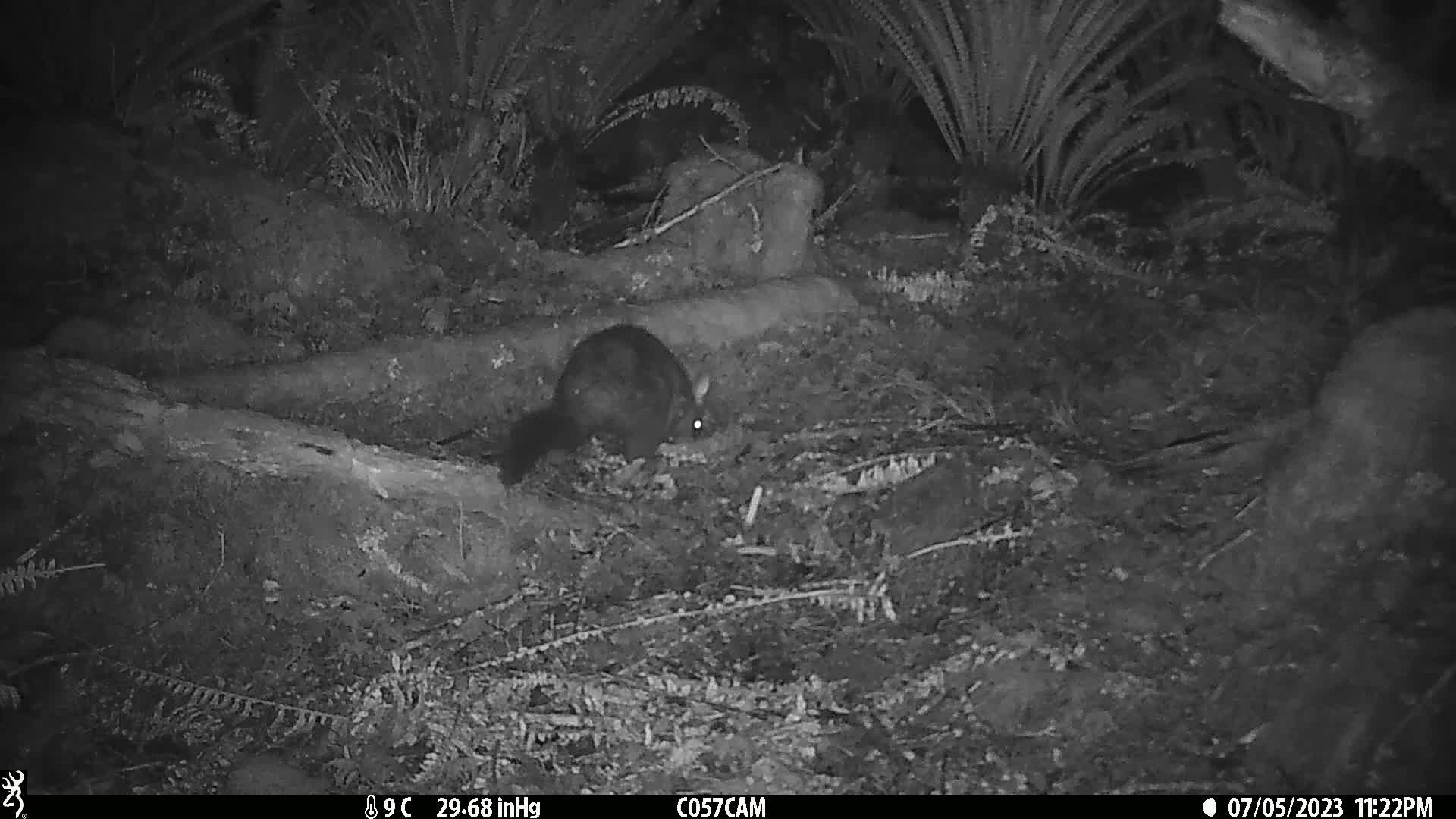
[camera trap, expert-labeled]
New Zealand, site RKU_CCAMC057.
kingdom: Animalia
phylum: Chordata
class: Mammalia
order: Diprotodontia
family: Phalangeridae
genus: Trichosurus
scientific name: Trichosurus vulpecula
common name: common brushtail possum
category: possum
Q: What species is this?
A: Possum (common brushtail possum) (Trichosurus vulpecula).